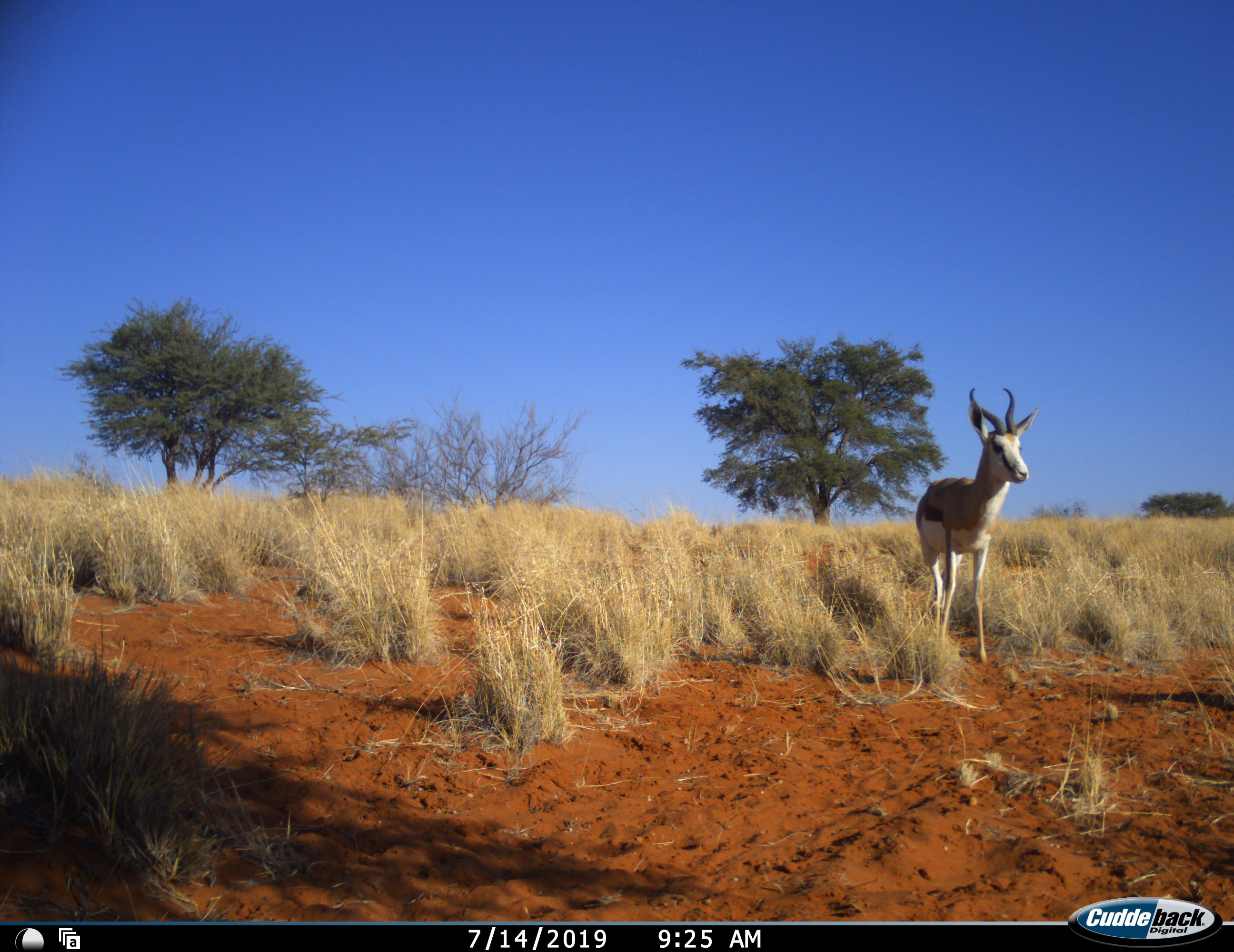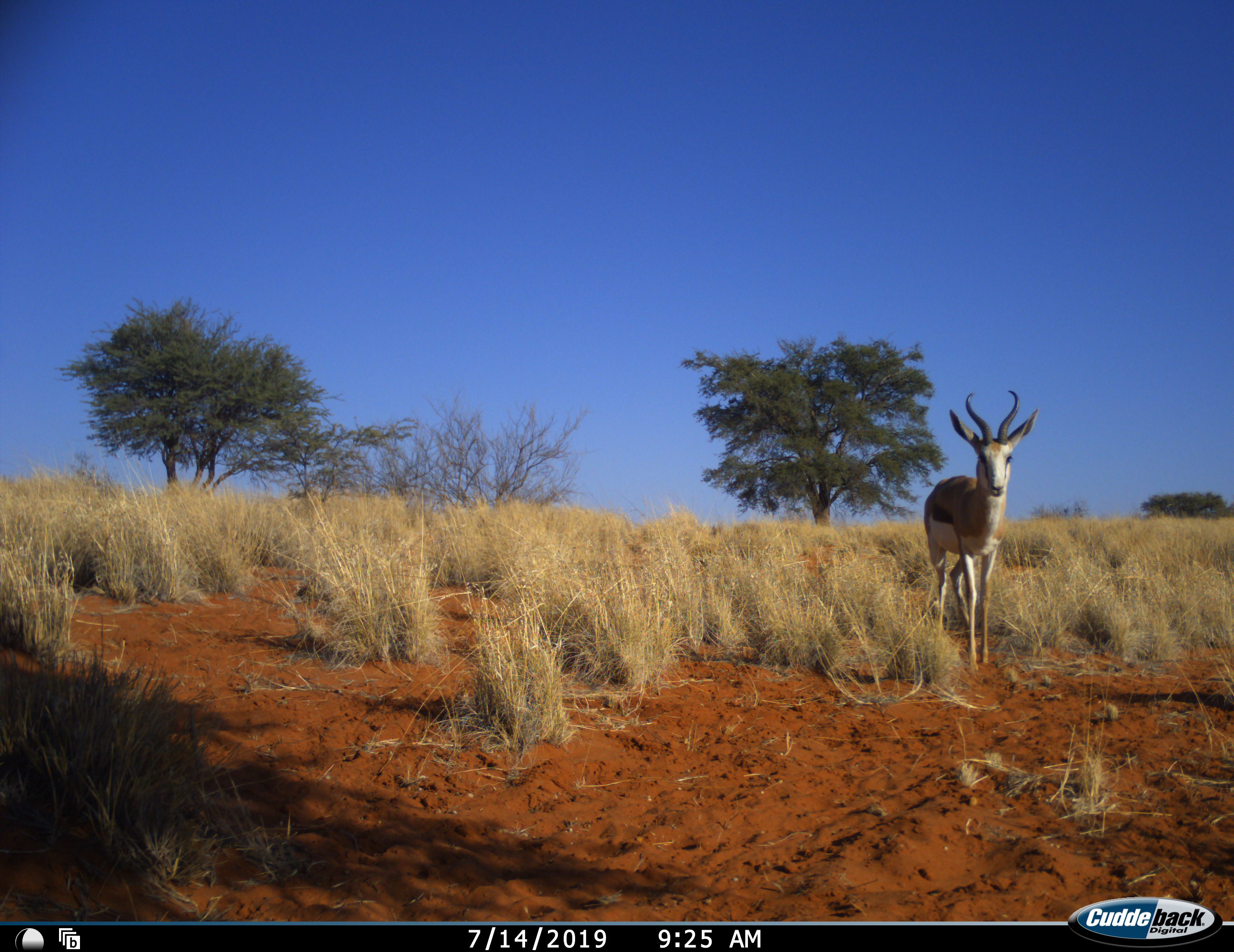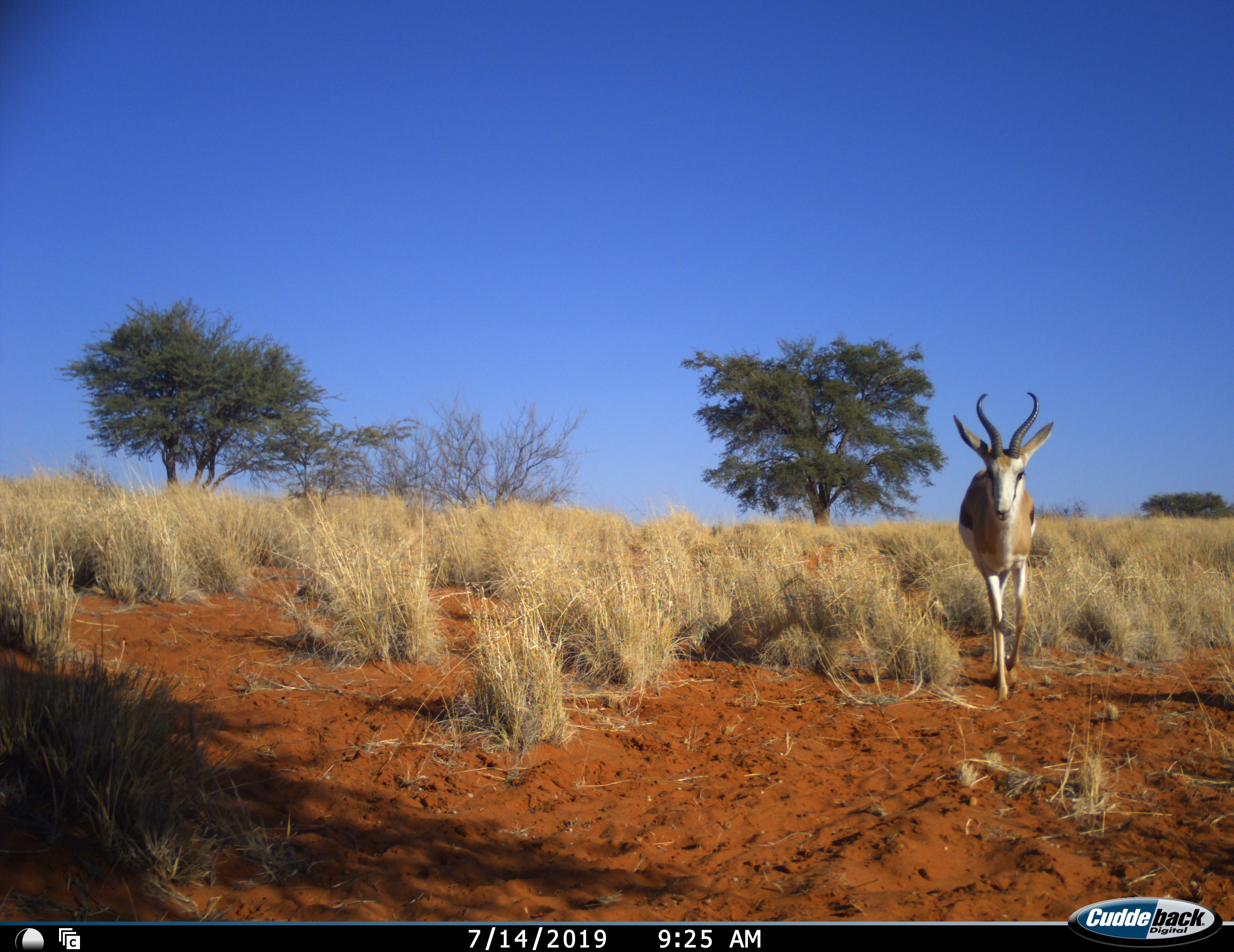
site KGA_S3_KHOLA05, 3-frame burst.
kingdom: Animalia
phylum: Chordata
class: Mammalia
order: Artiodactyla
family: Bovidae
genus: Antidorcas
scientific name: Antidorcas marsupialis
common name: springbok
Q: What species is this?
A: Springbok (Antidorcas marsupialis).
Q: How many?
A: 1.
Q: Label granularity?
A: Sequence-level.